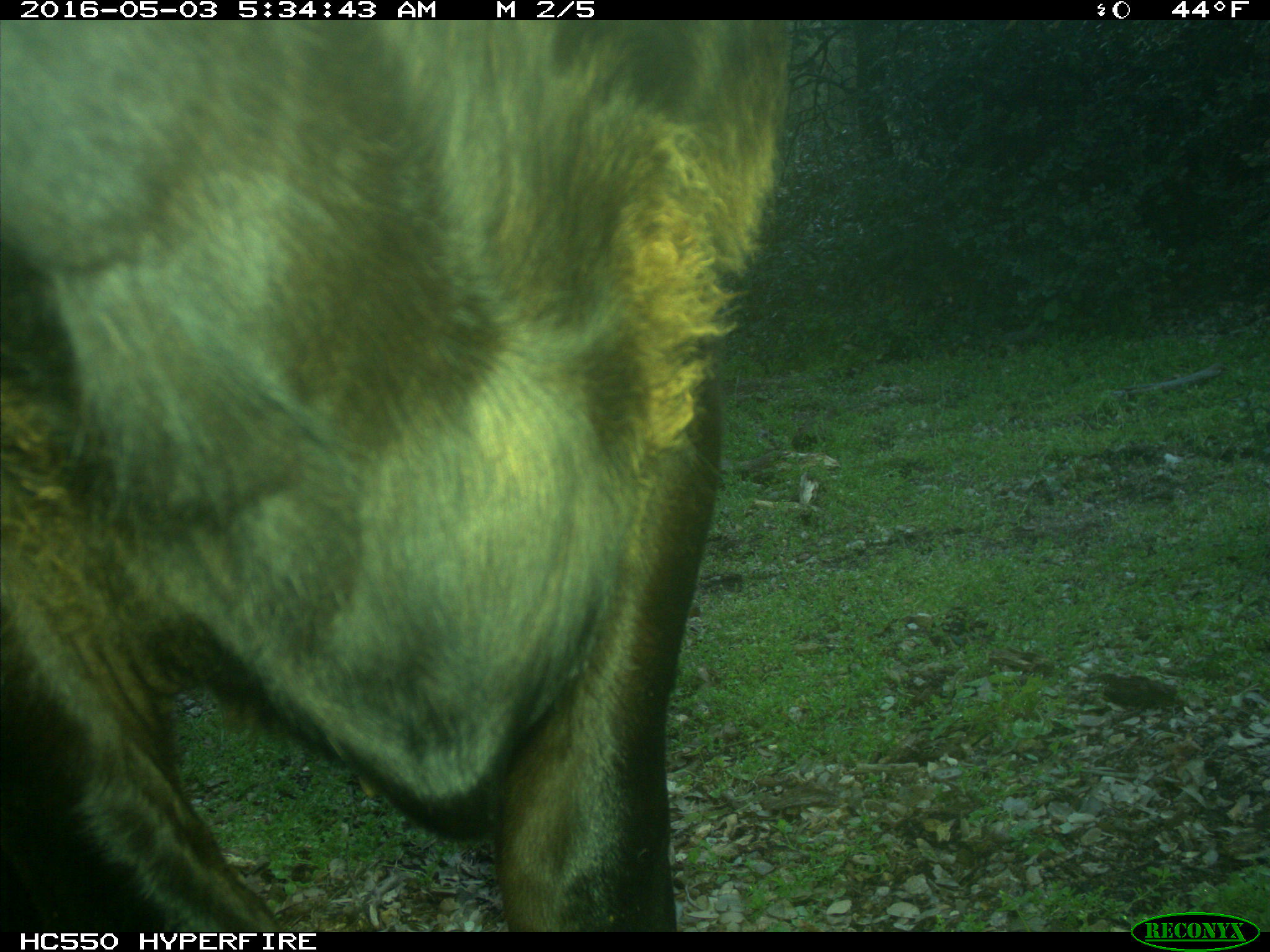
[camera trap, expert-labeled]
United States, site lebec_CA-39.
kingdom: Animalia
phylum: Chordata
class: Mammalia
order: Artiodactyla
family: Bovidae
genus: Bos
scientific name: Bos taurus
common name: domestic cow